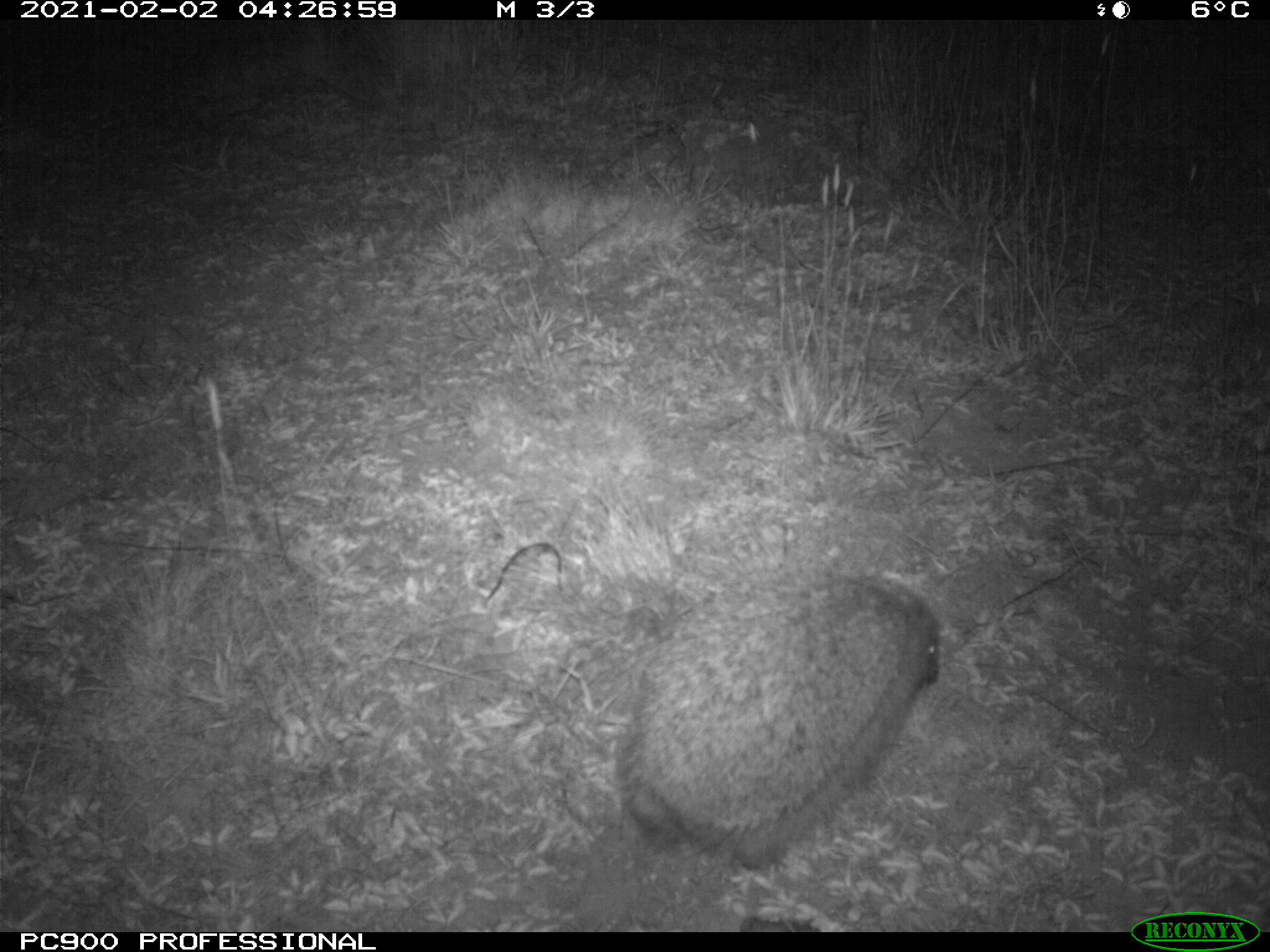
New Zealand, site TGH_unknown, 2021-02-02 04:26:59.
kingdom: Animalia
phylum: Chordata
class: Mammalia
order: Eulipotyphla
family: Erinaceidae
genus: Erinaceus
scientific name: Erinaceus europaeus europaeus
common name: european hedgehog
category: hedgehog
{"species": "hedgehog (european hedgehog) (Erinaceus europaeus europaeus)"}